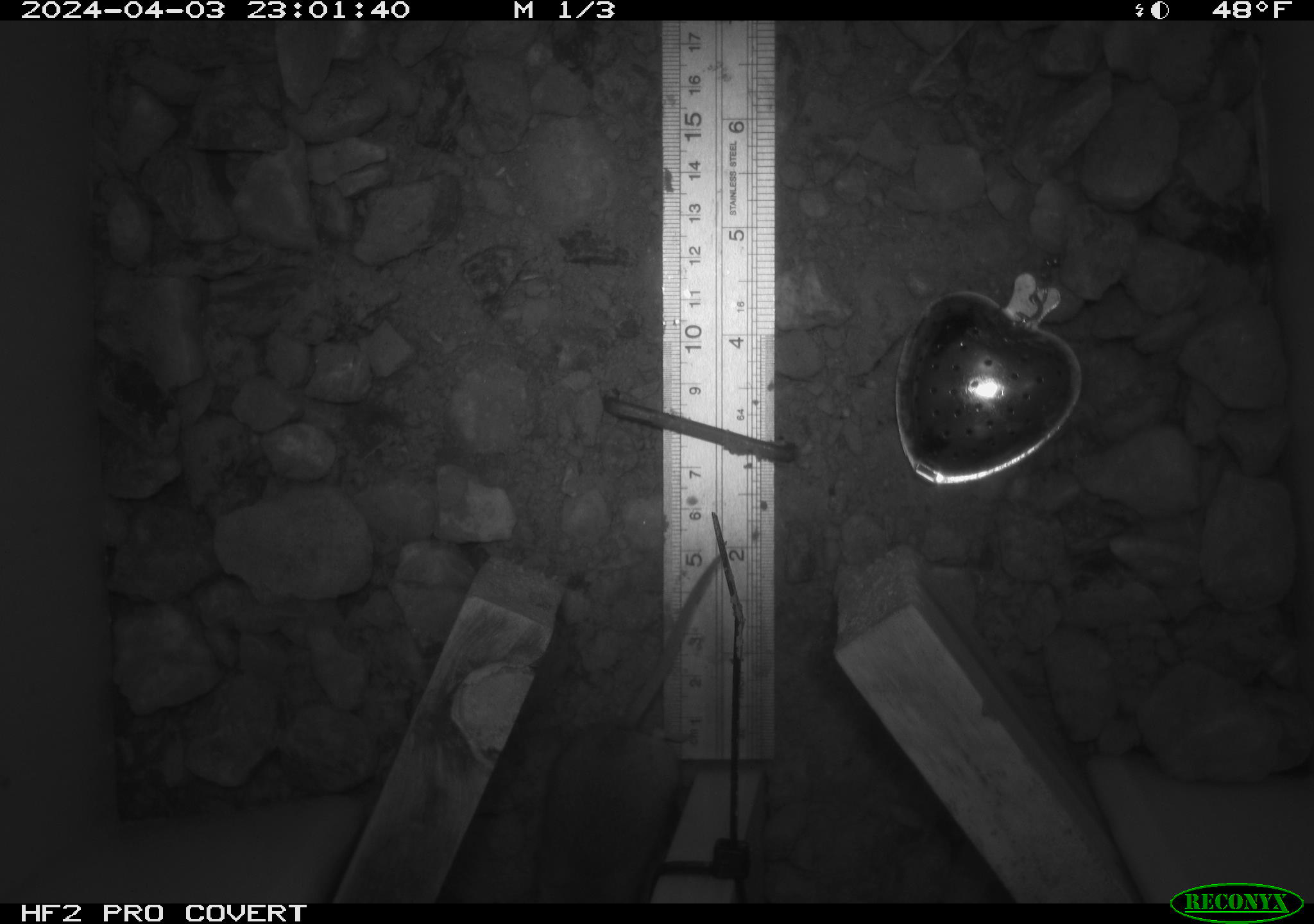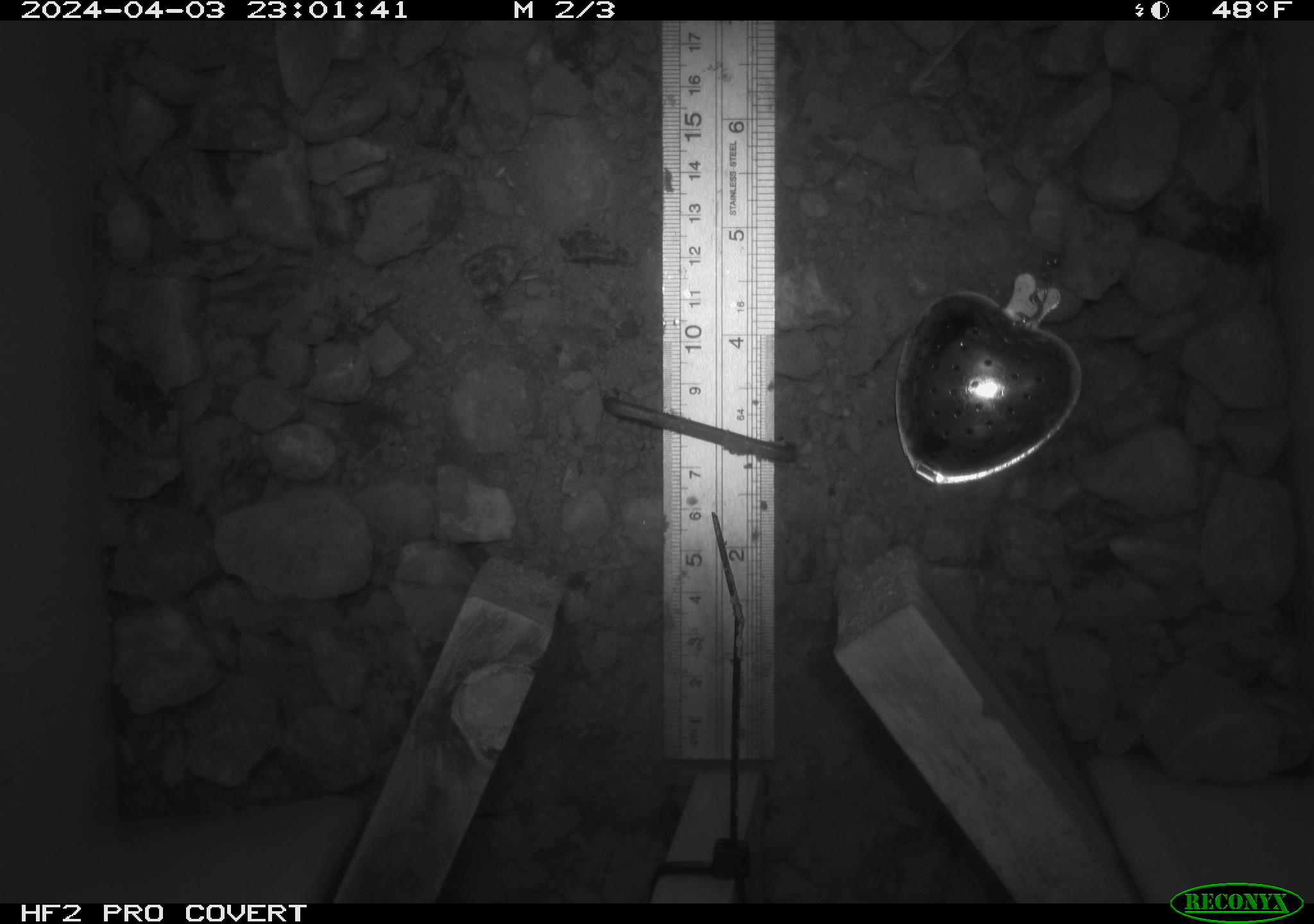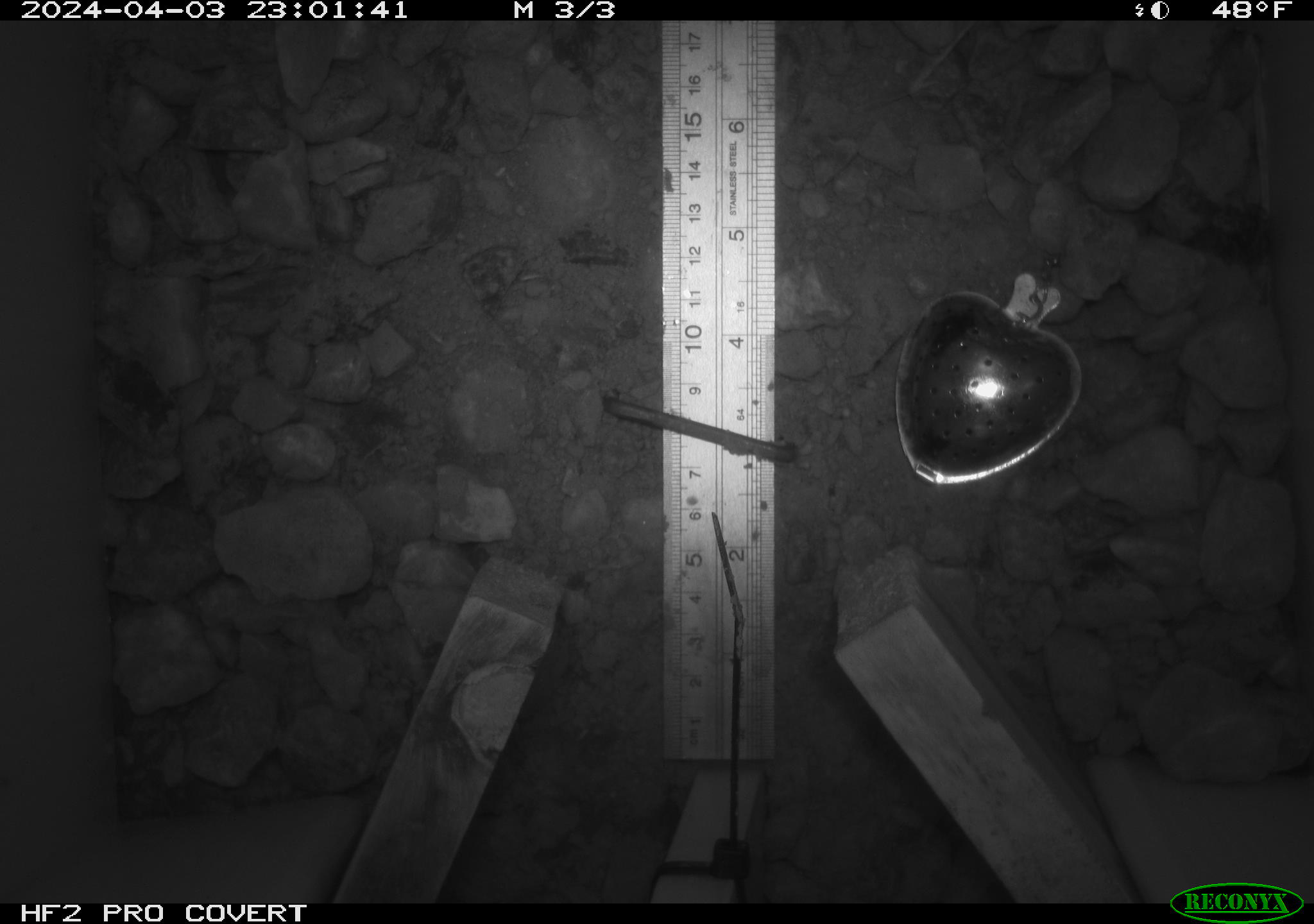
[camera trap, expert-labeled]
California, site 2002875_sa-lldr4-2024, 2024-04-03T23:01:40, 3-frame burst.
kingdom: Animalia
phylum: Chordata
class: Mammalia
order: Rodentia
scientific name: Rodentia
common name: mouse species